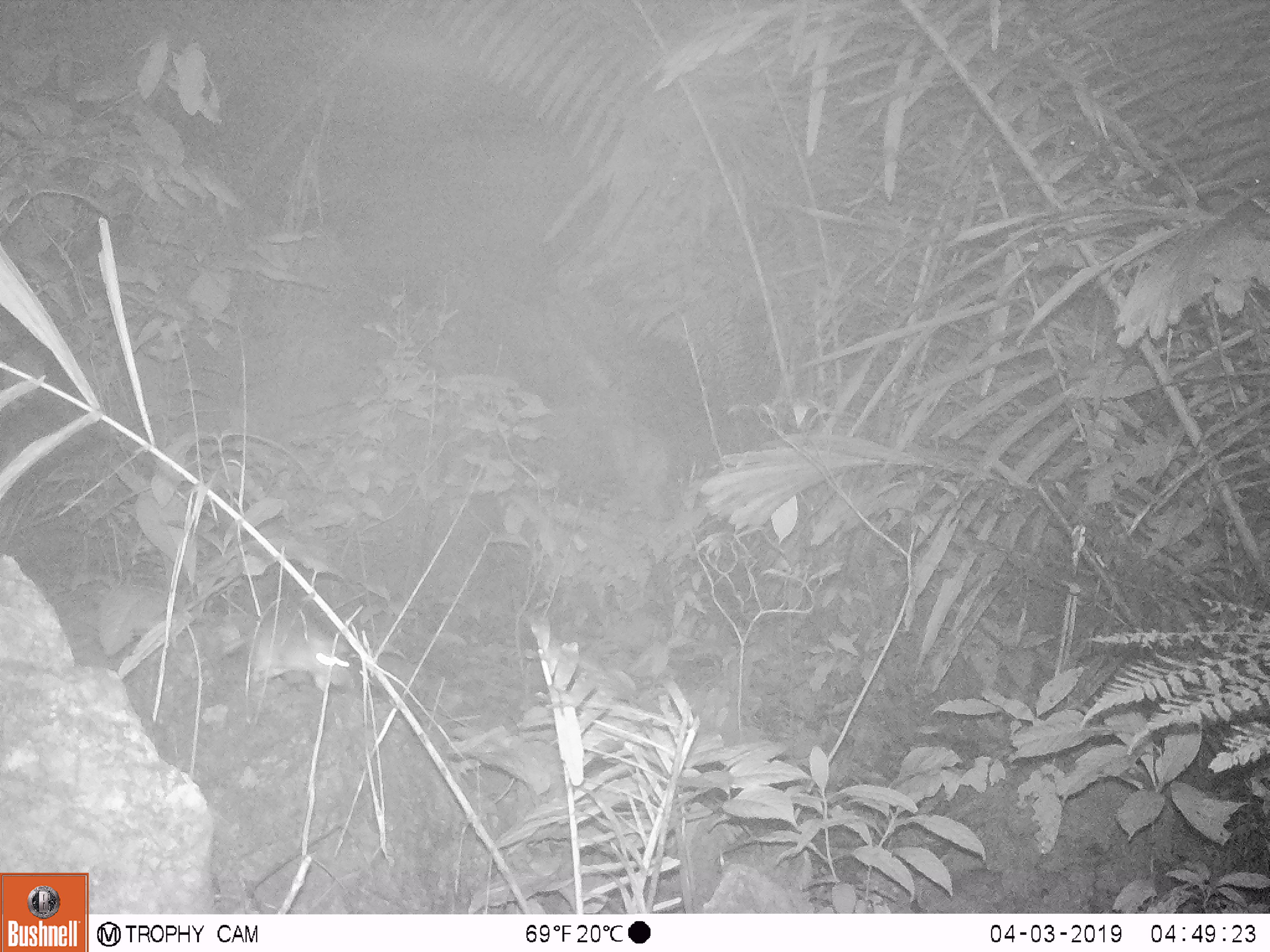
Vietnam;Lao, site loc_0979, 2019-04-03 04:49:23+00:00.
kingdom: Animalia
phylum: Chordata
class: Mammalia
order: Rodentia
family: Muridae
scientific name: Muridae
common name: old-world mice and rats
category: unidentified murid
Unidentified murid (old-world mice and rats) (Muridae). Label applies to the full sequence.